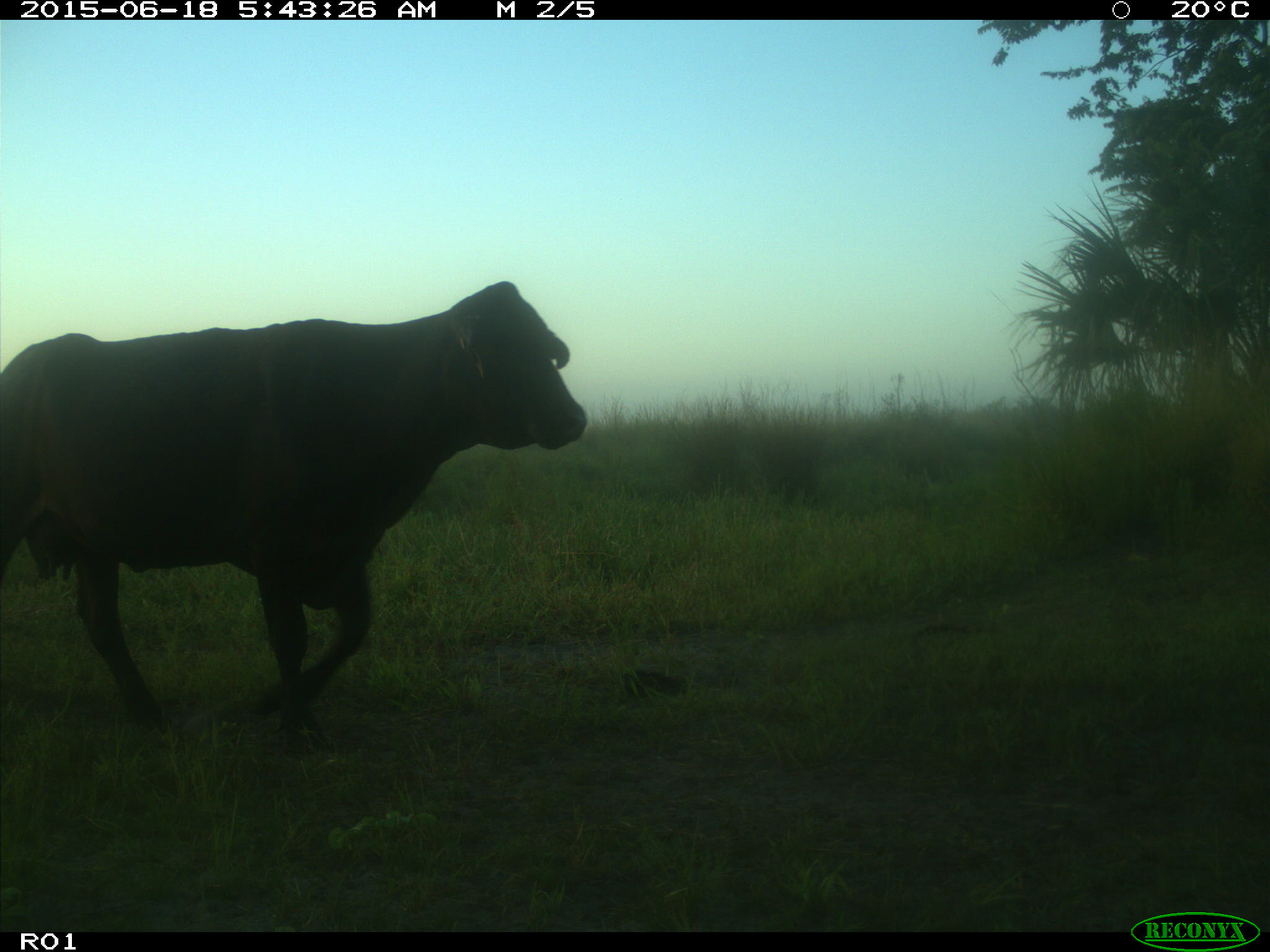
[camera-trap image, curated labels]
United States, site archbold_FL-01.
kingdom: Animalia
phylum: Chordata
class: Mammalia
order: Artiodactyla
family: Bovidae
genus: Bos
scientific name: Bos taurus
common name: domestic cow